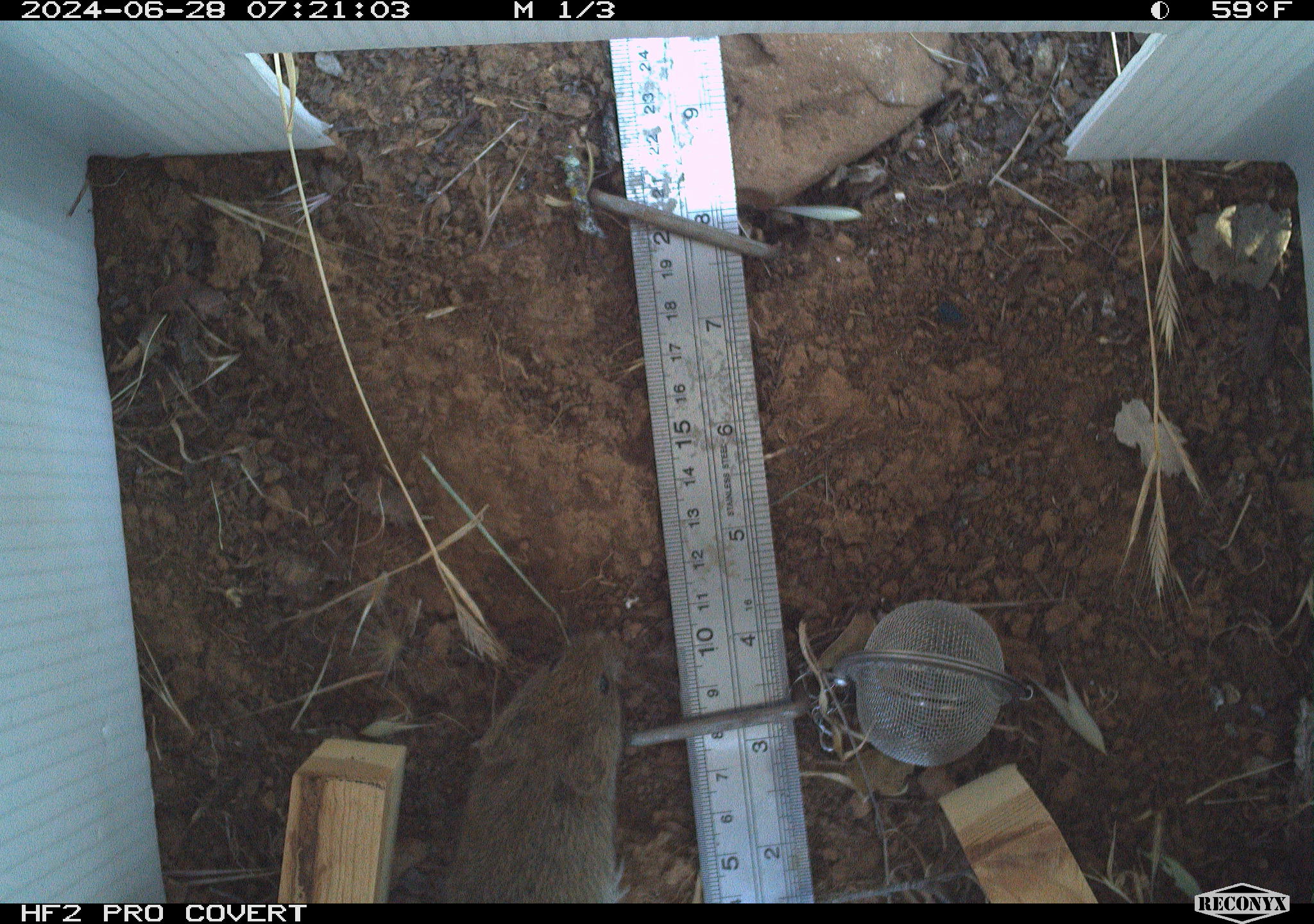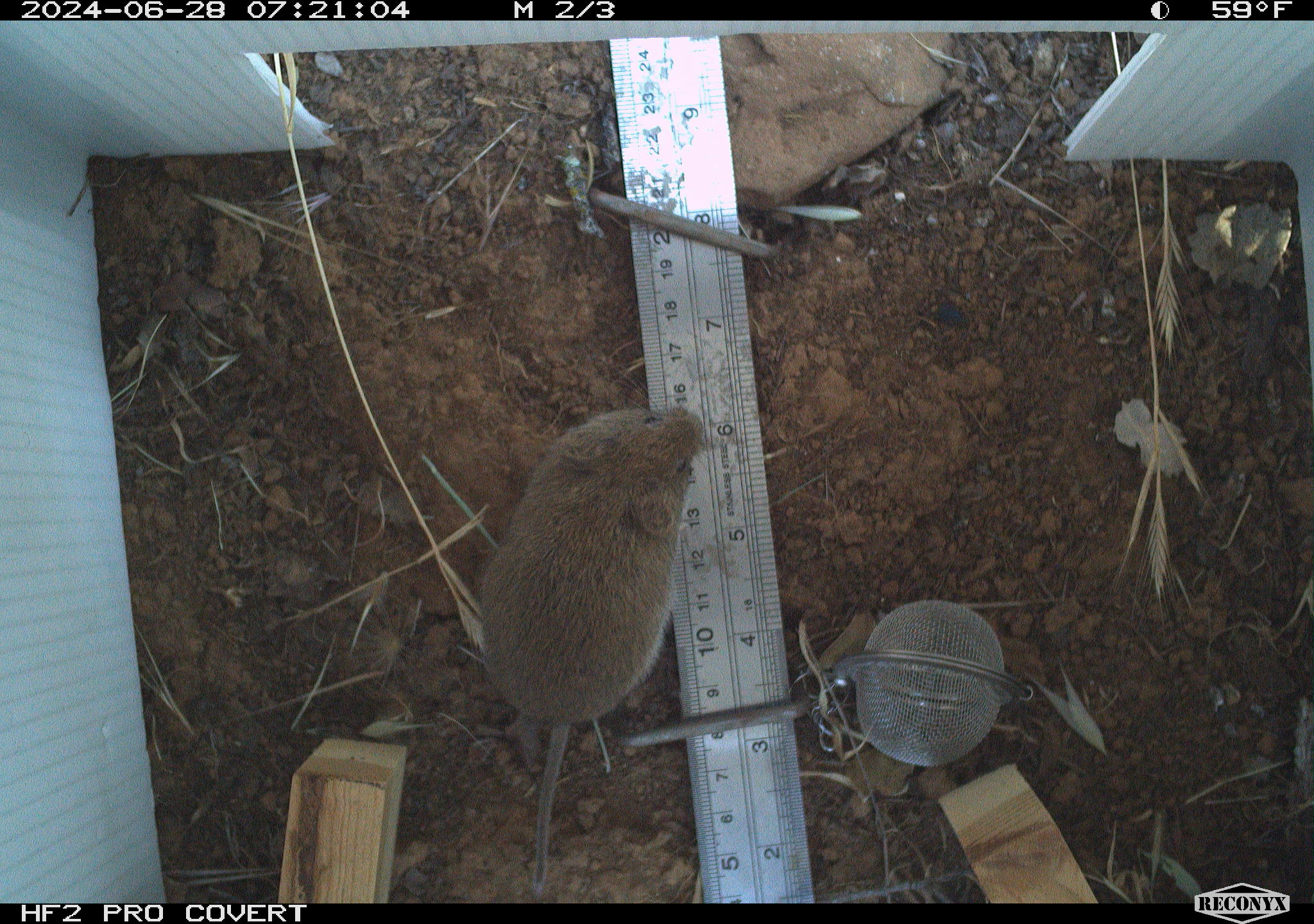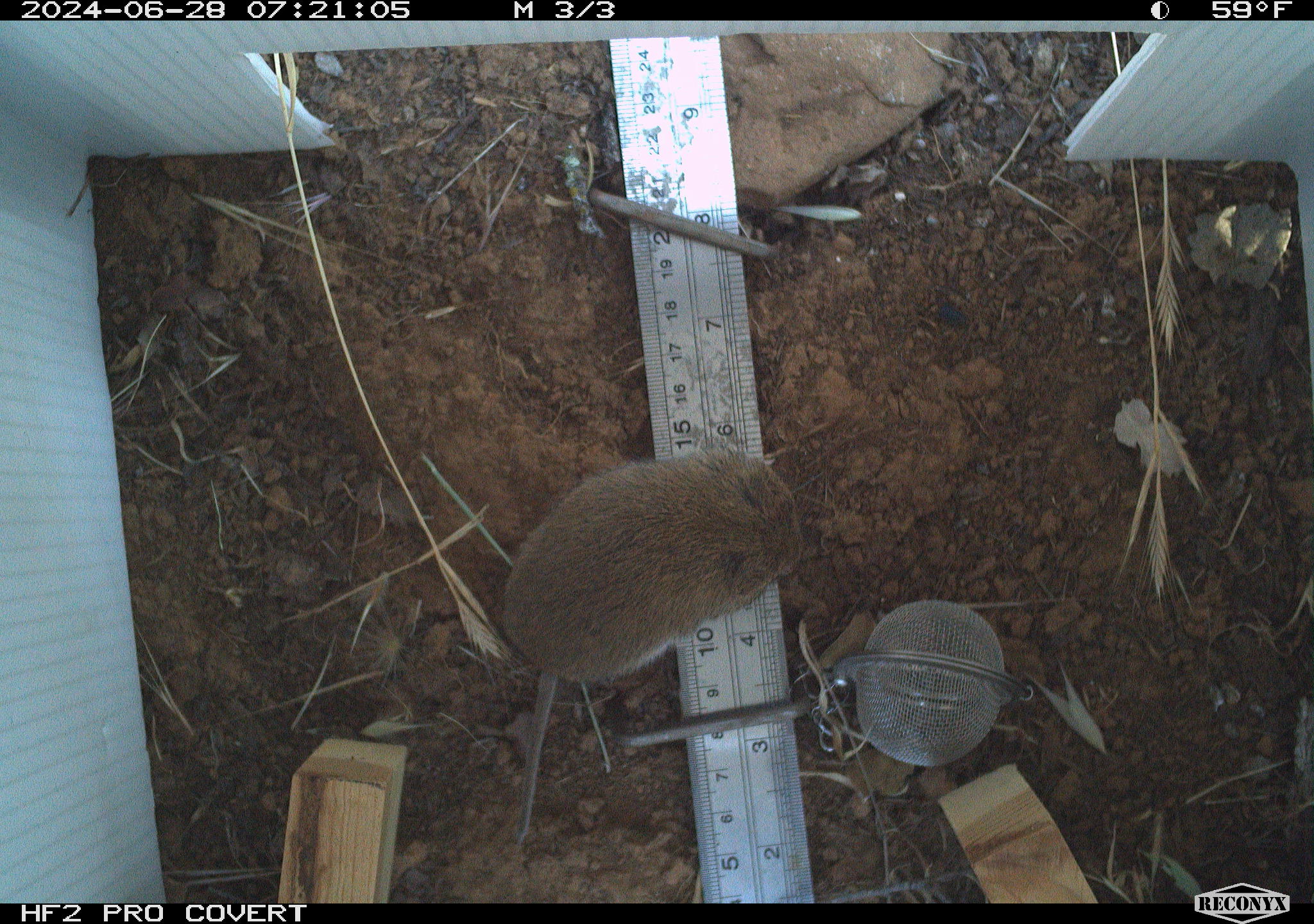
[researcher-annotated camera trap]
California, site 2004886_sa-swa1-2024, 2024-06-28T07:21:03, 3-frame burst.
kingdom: Animalia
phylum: Chordata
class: Mammalia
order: Rodentia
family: Cricetidae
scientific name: Arvicolinae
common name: voles, lemmings, and muskrats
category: arvicolinae subfamily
Arvicolinae subfamily (voles, lemmings, and muskrats) (Arvicolinae).